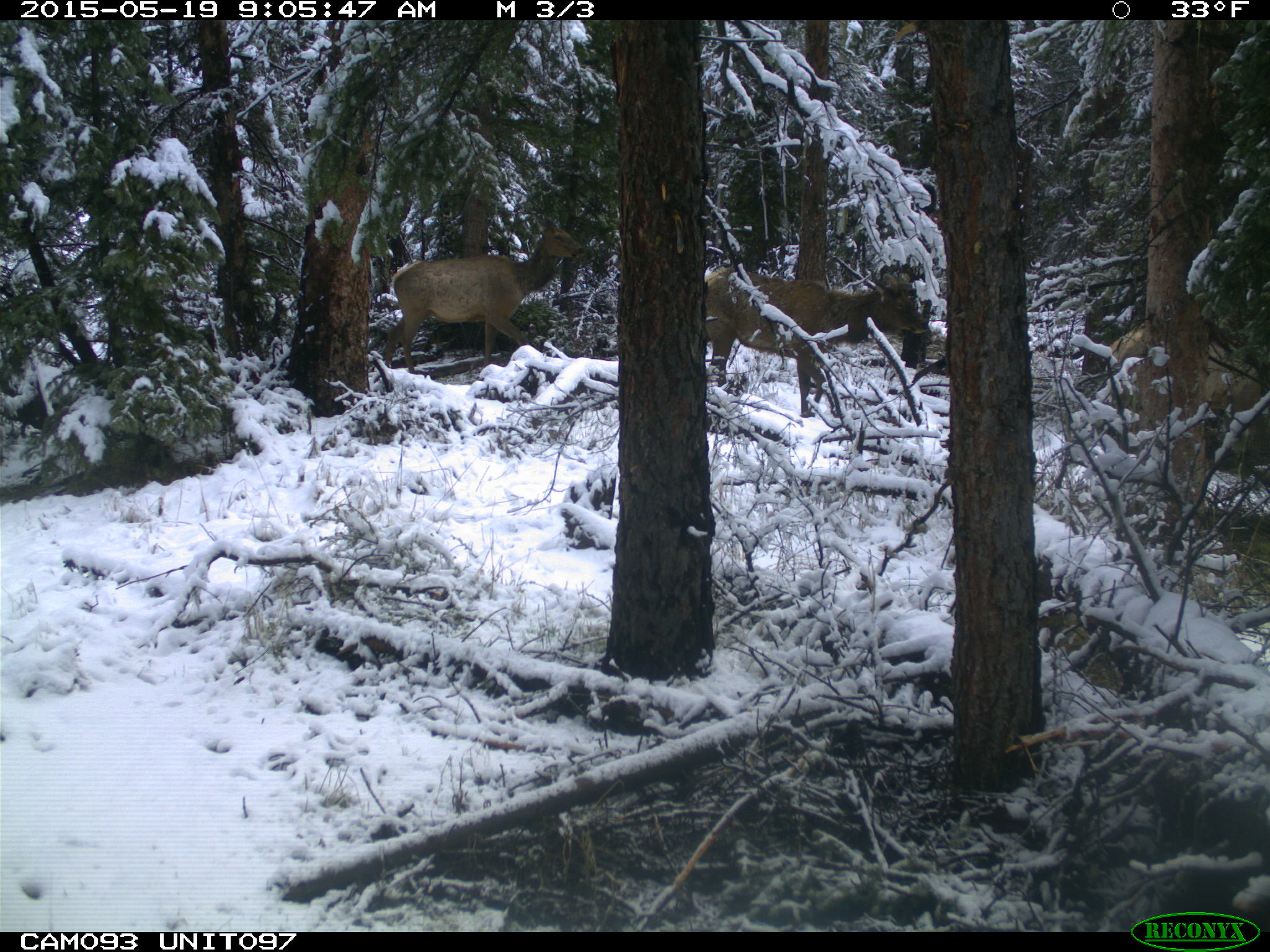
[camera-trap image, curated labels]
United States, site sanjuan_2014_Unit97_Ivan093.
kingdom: Animalia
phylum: Chordata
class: Mammalia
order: Artiodactyla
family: Cervidae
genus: Cervus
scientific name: Cervus elaphus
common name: red deer